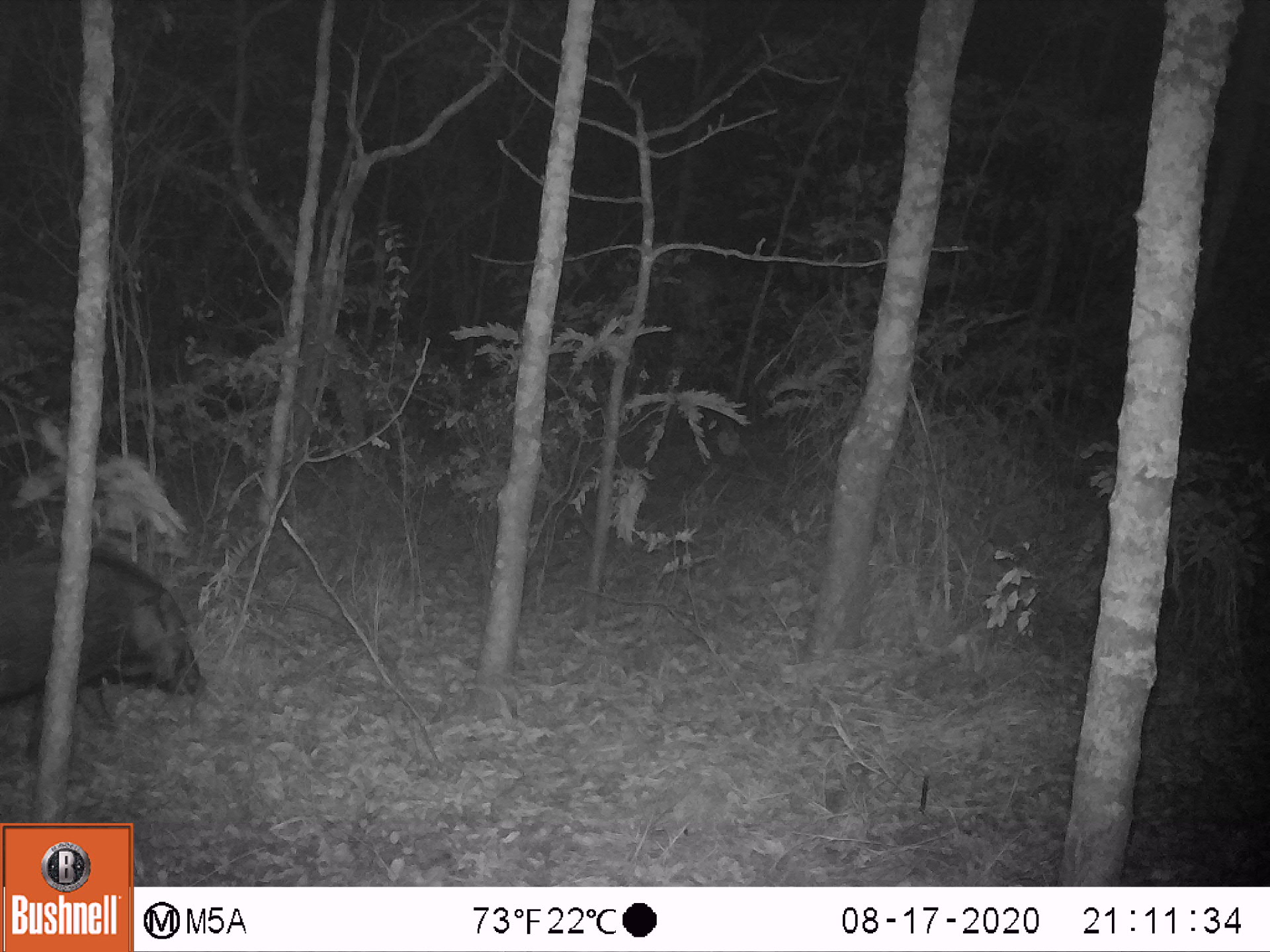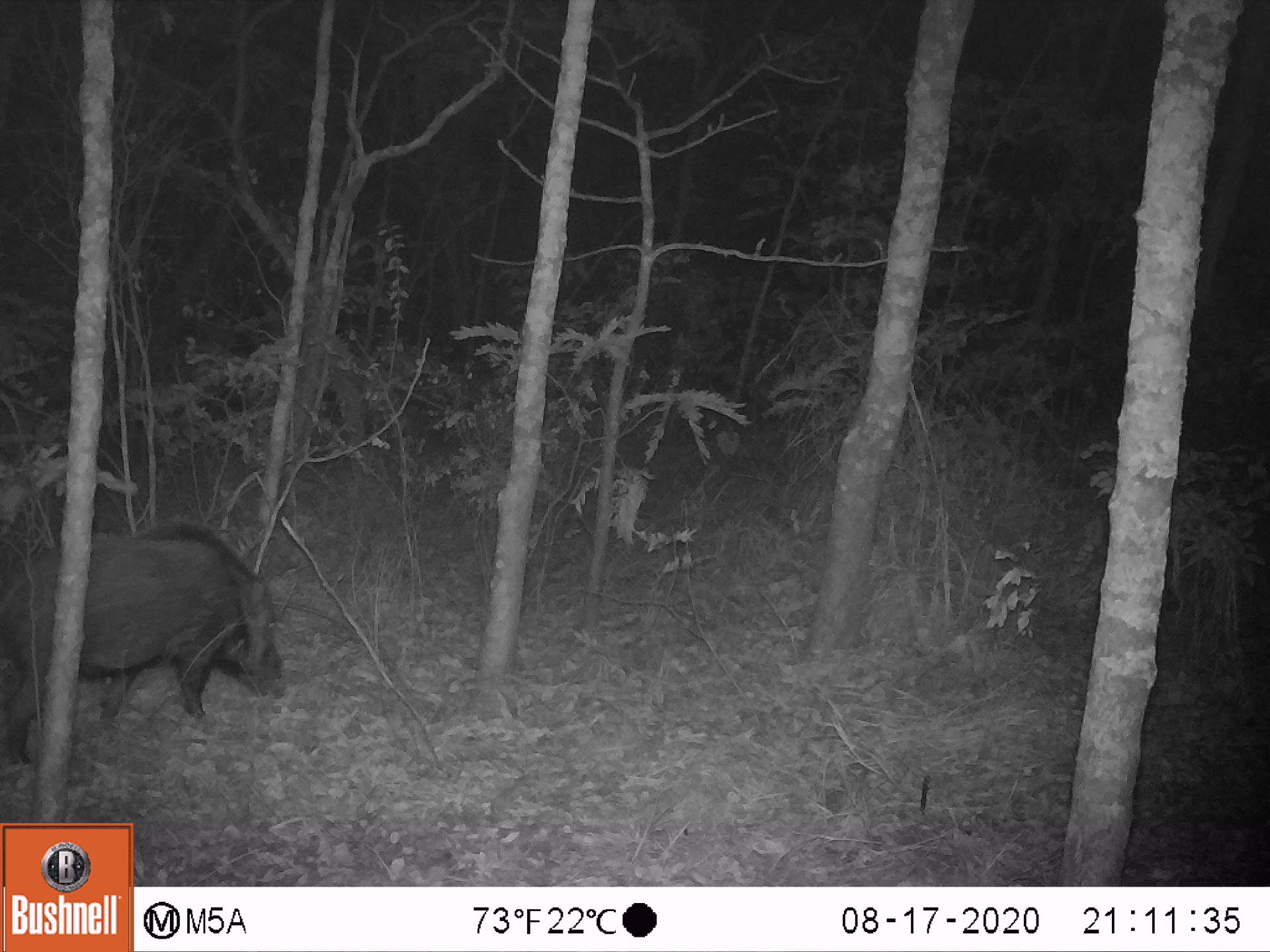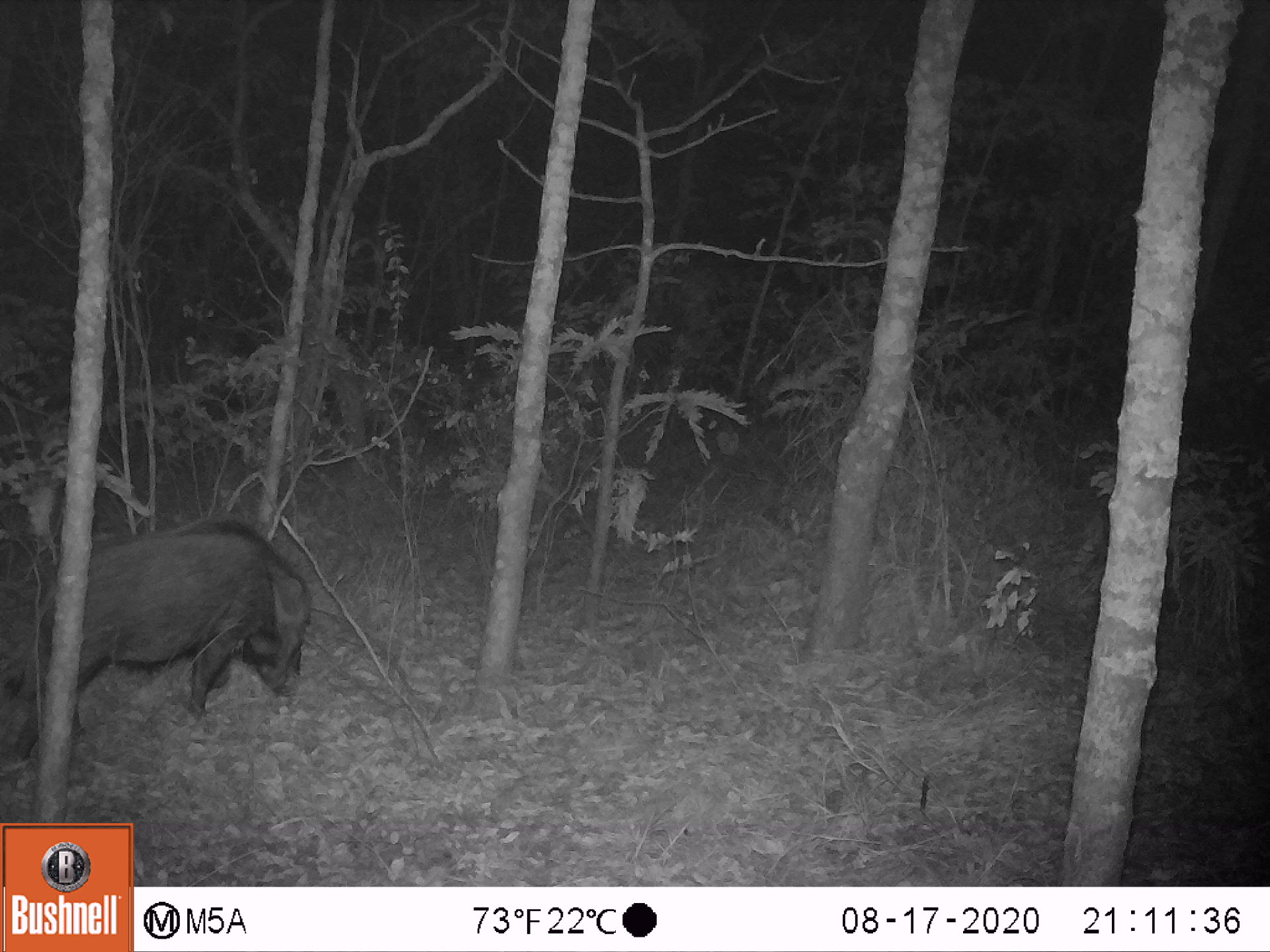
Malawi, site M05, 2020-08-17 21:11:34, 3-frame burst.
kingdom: Animalia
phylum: Chordata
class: Mammalia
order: Artiodactyla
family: Suidae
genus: Potamochoerus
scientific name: Potamochoerus larvatus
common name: bushpig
Bushpig (Potamochoerus larvatus), count 1.